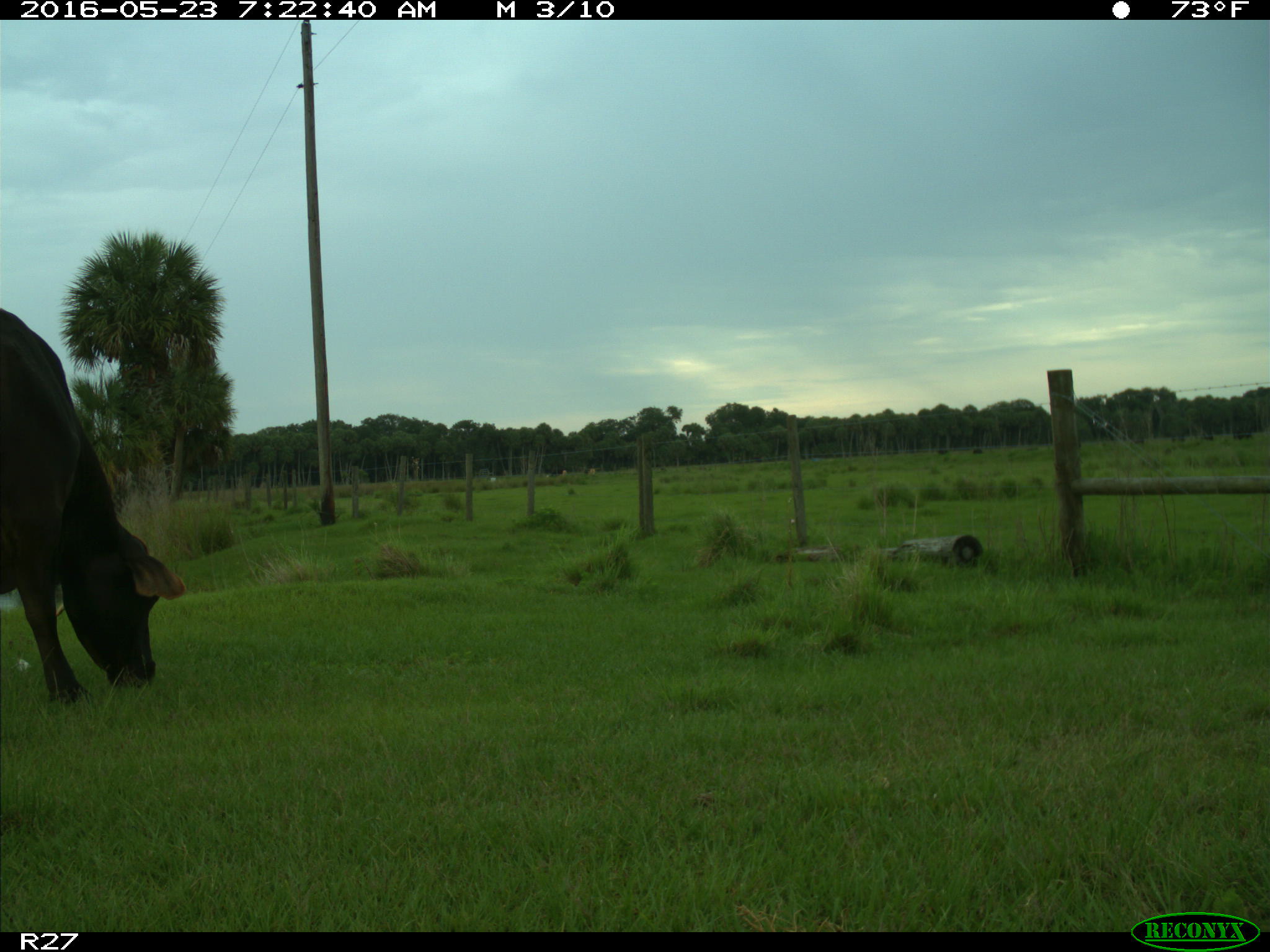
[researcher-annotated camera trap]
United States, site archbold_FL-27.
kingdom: Animalia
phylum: Chordata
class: Mammalia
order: Artiodactyla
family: Bovidae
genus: Bos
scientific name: Bos taurus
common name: domestic cow